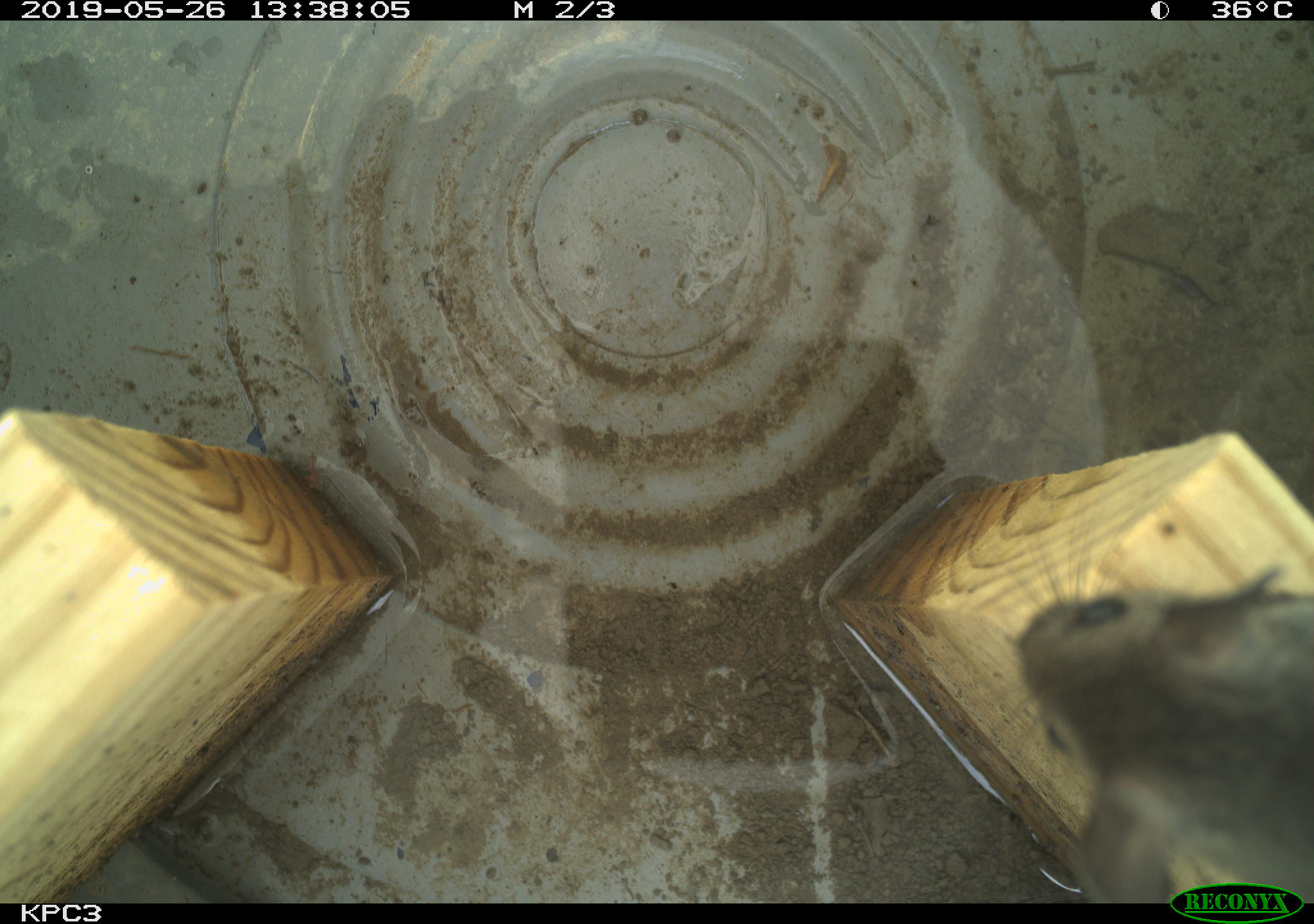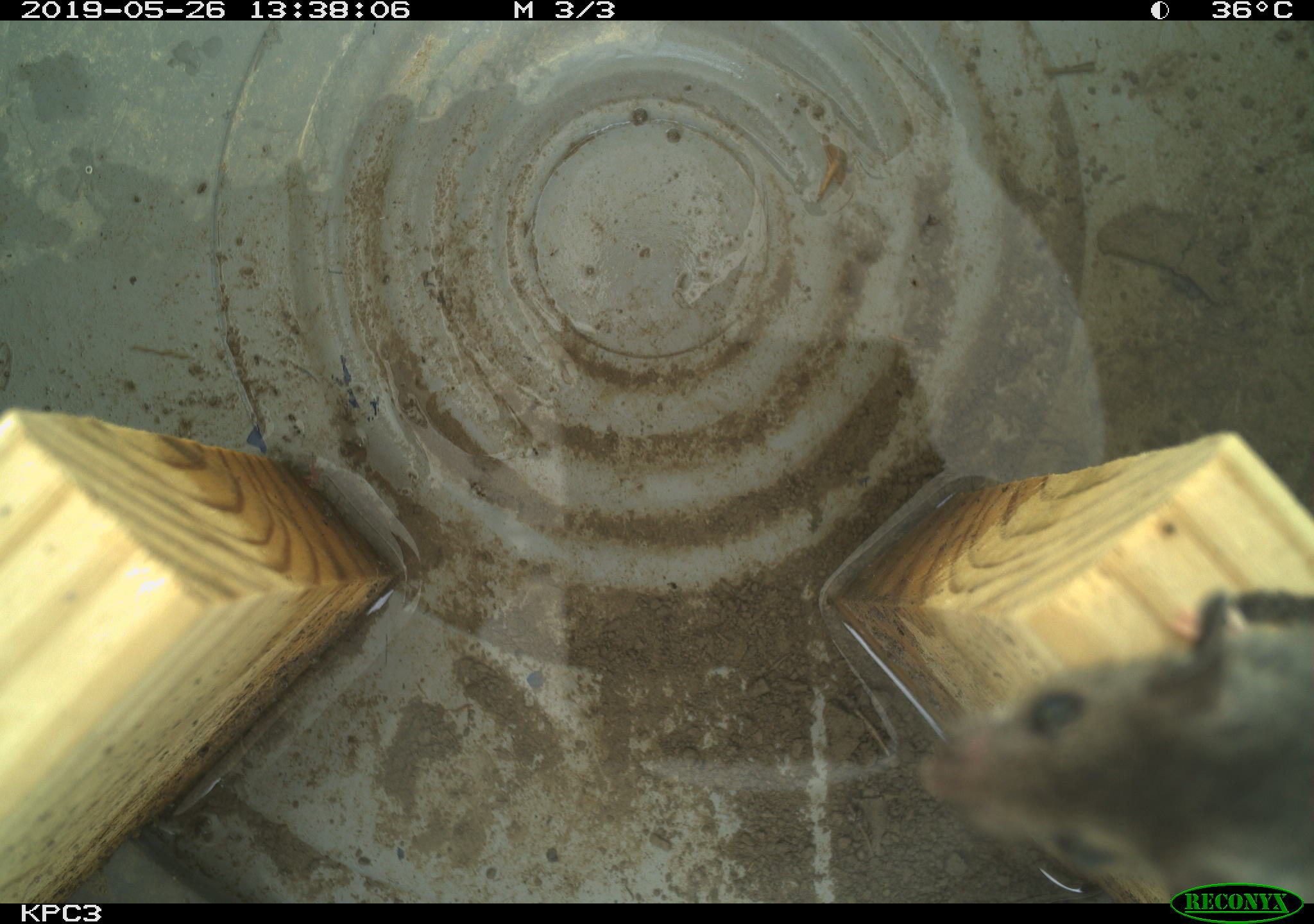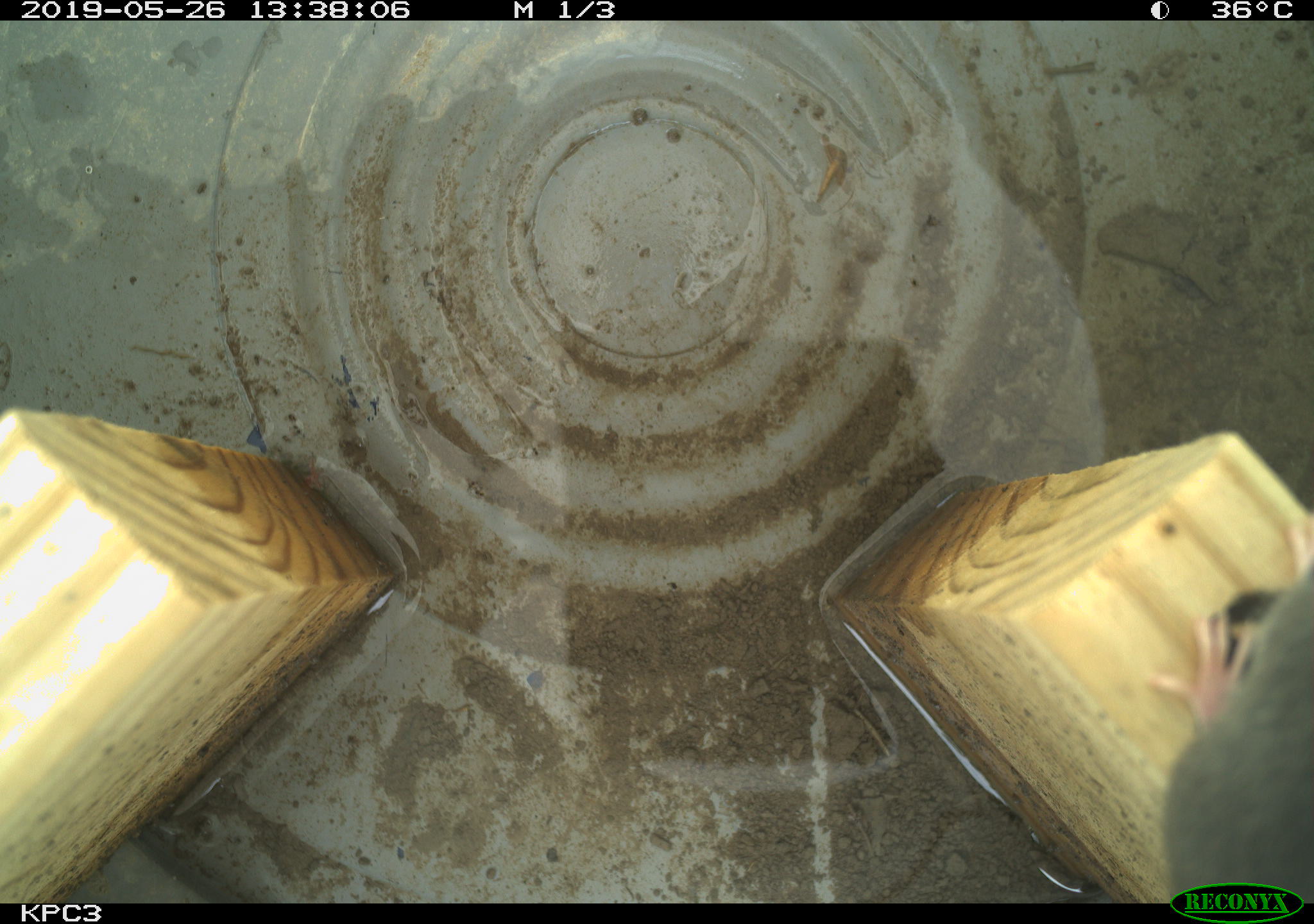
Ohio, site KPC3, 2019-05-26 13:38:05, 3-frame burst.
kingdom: Animalia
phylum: Chordata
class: Mammalia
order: Rodentia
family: Cricetidae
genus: Peromyscus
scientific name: Peromyscus leucopus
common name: white-footed mouse